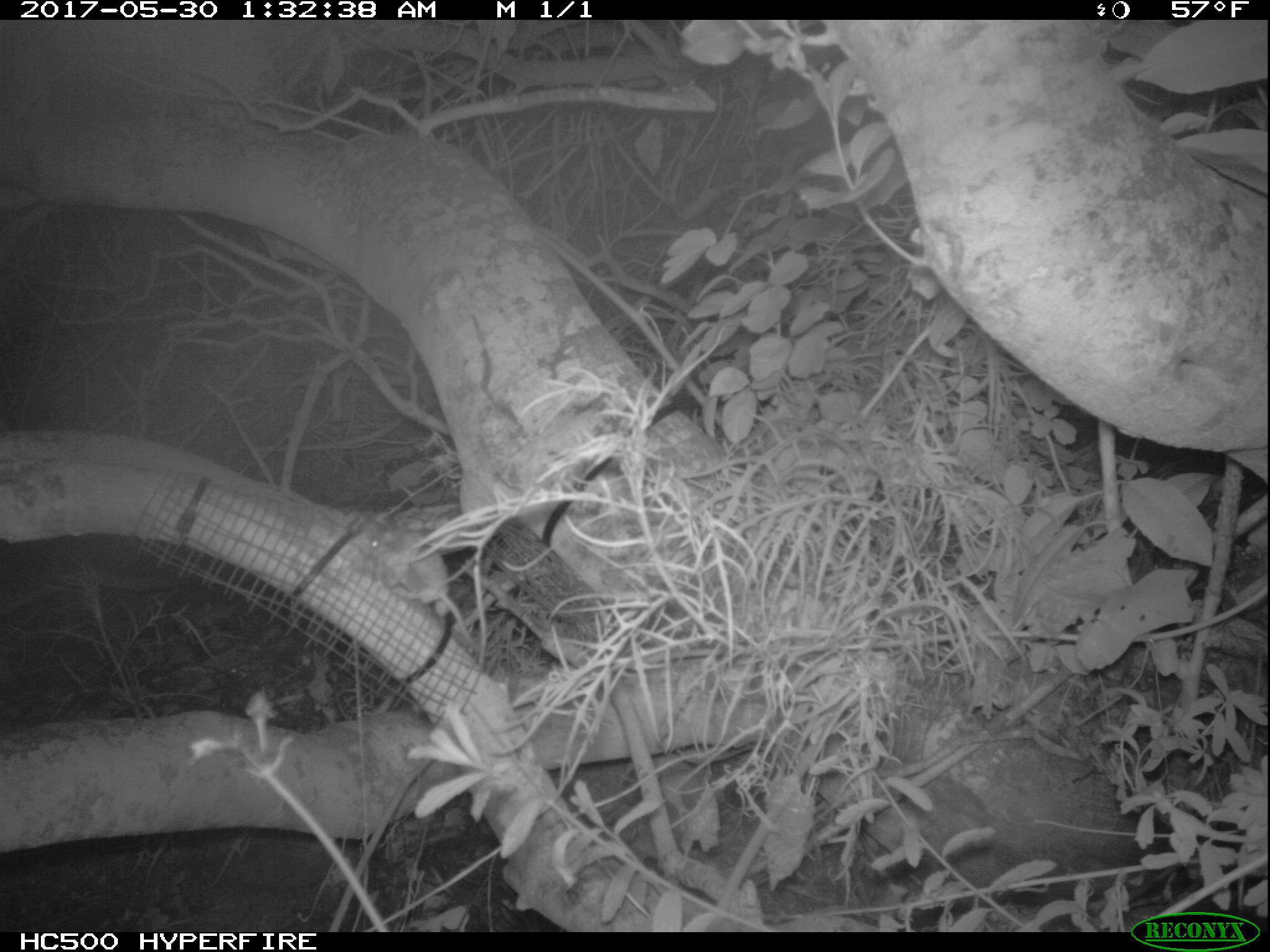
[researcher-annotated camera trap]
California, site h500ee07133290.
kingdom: Animalia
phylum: Chordata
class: Mammalia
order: Rodentia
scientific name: Rodentia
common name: rodent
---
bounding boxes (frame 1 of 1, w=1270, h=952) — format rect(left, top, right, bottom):
rodent: rect(365, 527, 481, 652)